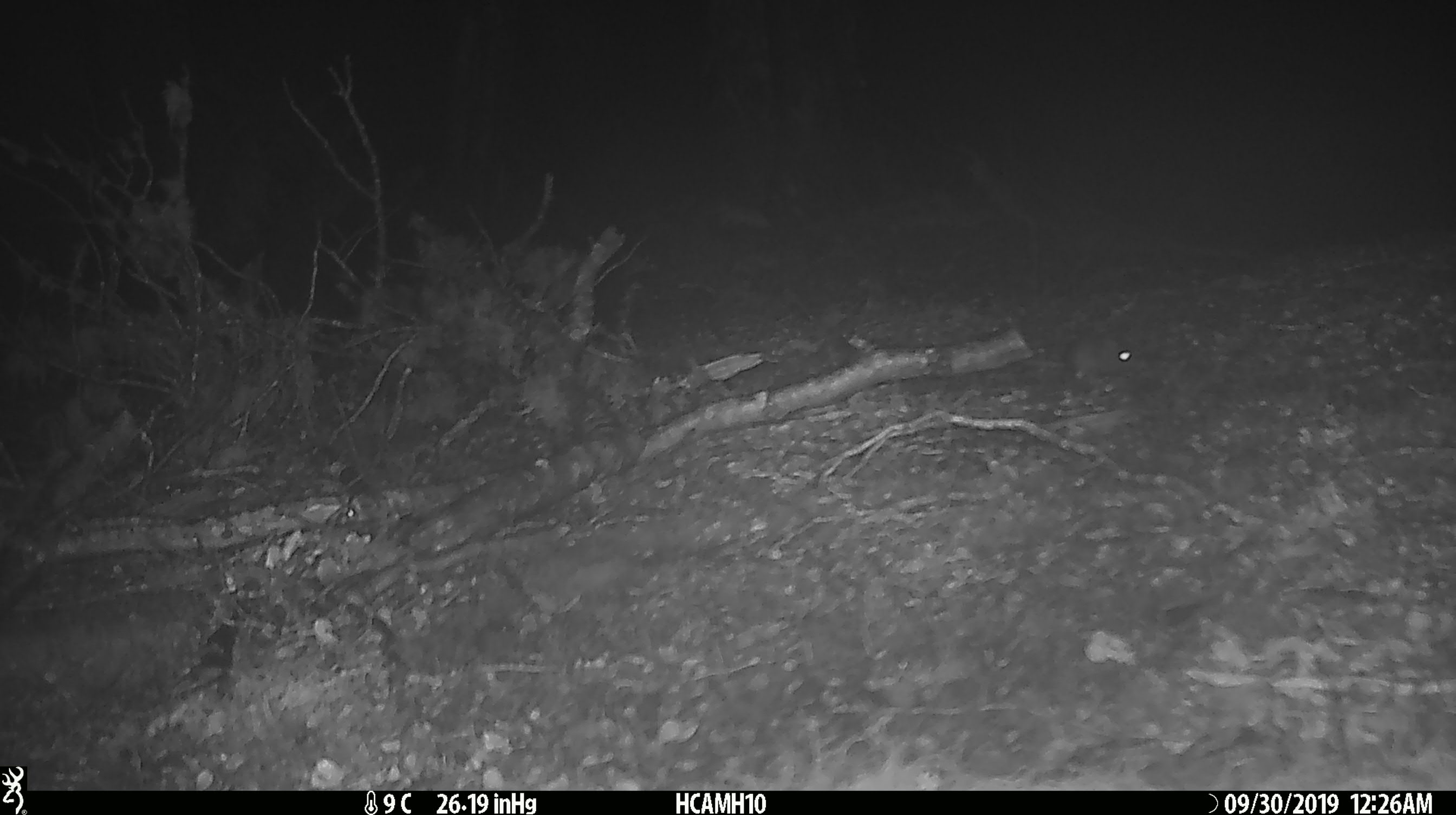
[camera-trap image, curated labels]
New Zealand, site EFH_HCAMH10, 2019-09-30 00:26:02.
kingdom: Animalia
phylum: Chordata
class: Mammalia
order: Rodentia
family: Muridae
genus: Mus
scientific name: Mus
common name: mouse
Mouse (Mus).